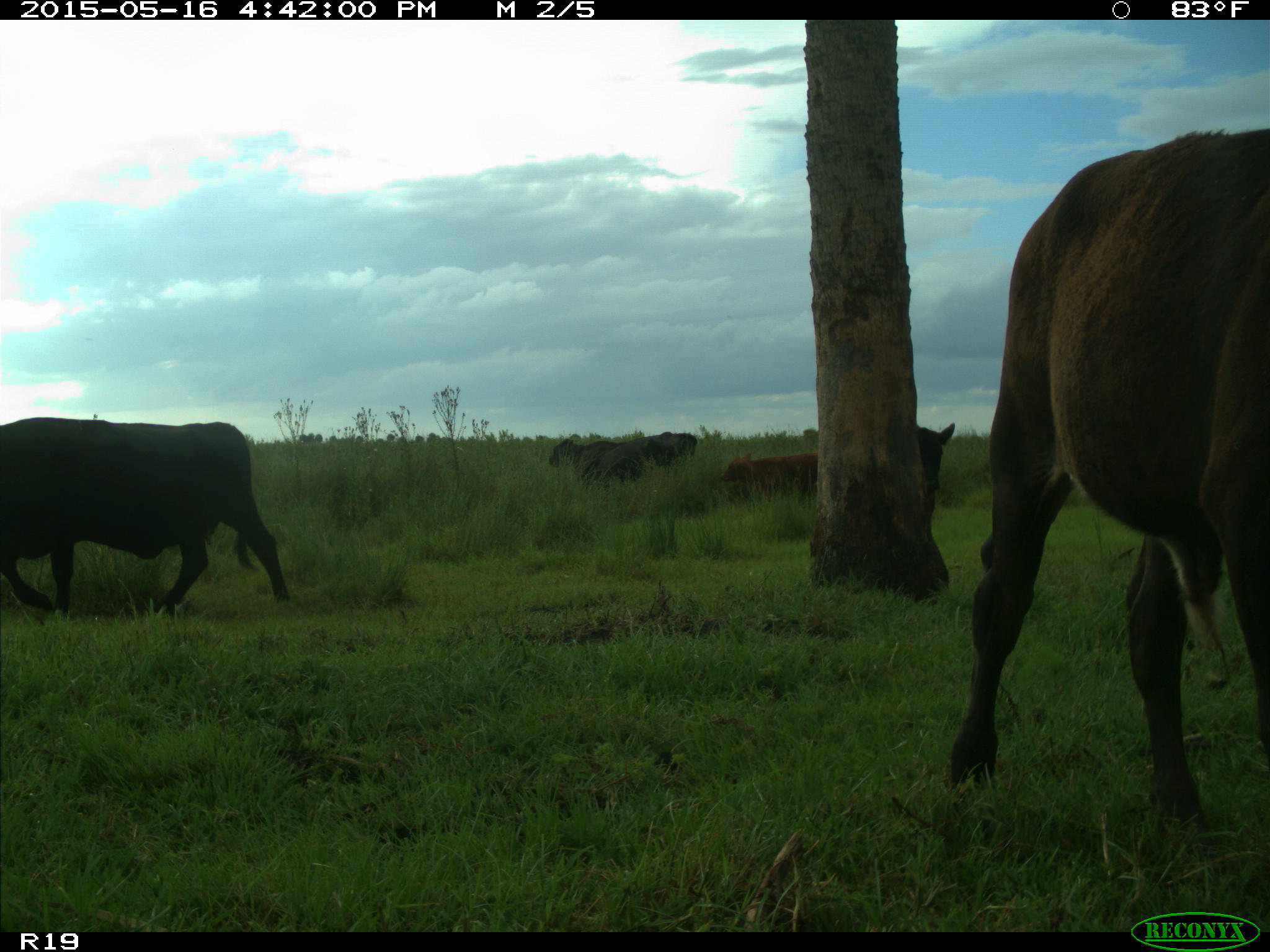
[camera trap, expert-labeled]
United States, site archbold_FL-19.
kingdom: Animalia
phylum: Chordata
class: Mammalia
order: Artiodactyla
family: Bovidae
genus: Bos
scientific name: Bos taurus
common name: domestic cow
Bos taurus (domestic cow).